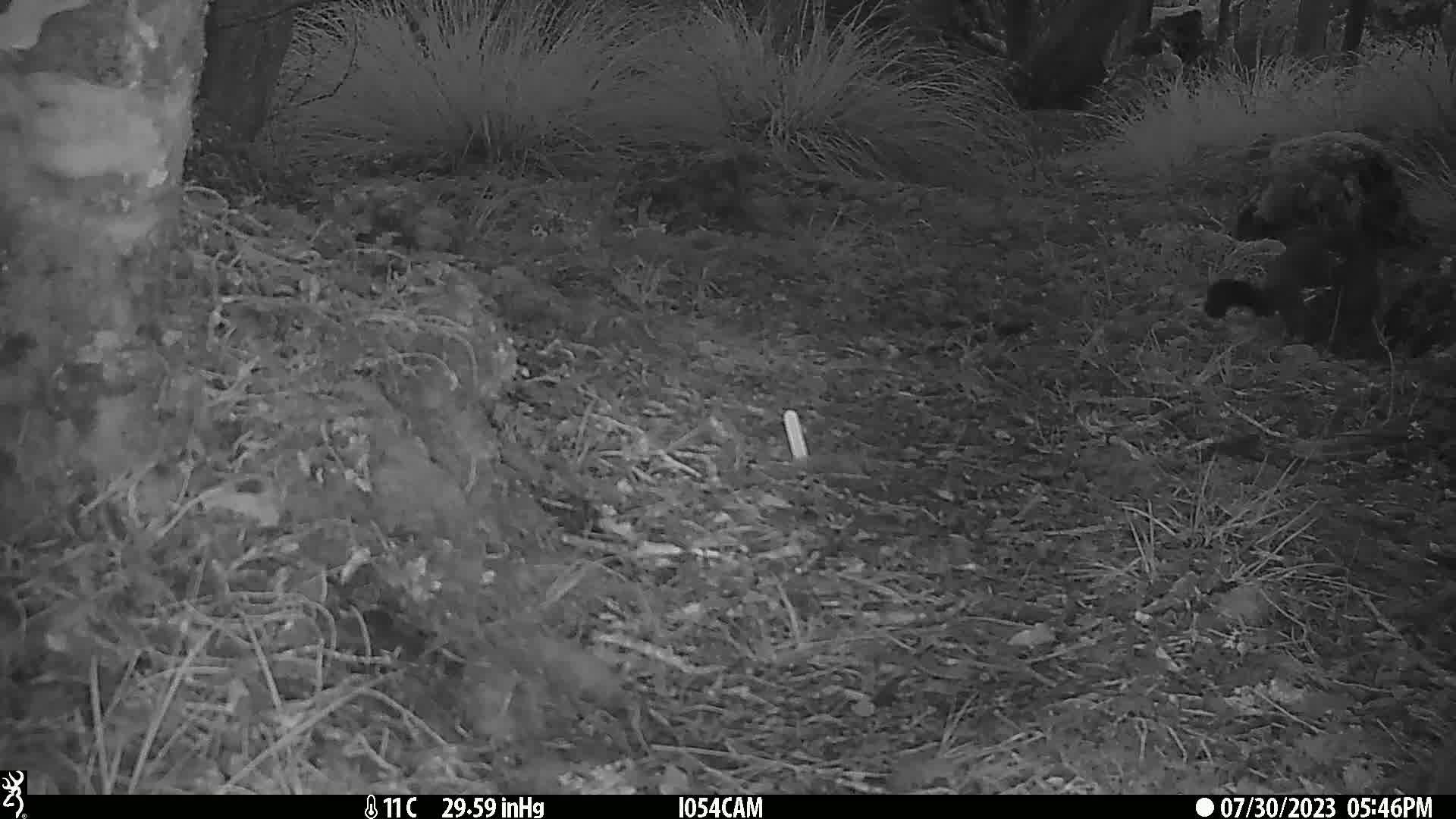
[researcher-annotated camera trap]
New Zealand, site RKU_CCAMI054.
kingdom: Animalia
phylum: Chordata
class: Mammalia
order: Diprotodontia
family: Phalangeridae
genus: Trichosurus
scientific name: Trichosurus vulpecula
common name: common brushtail possum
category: possum